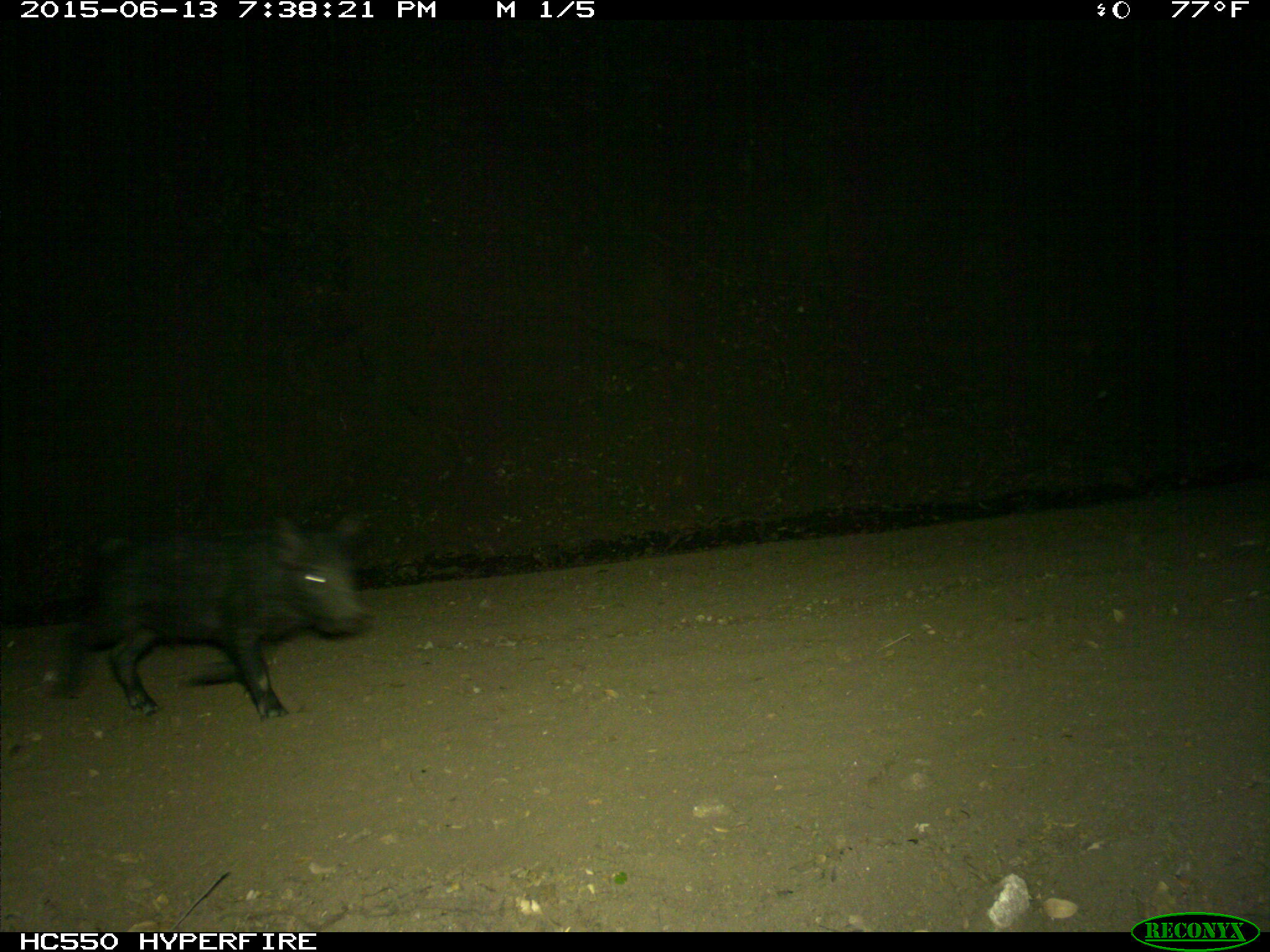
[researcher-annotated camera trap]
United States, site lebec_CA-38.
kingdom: Animalia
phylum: Chordata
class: Mammalia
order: Artiodactyla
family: Suidae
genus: Sus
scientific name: Sus scrofa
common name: wild boar